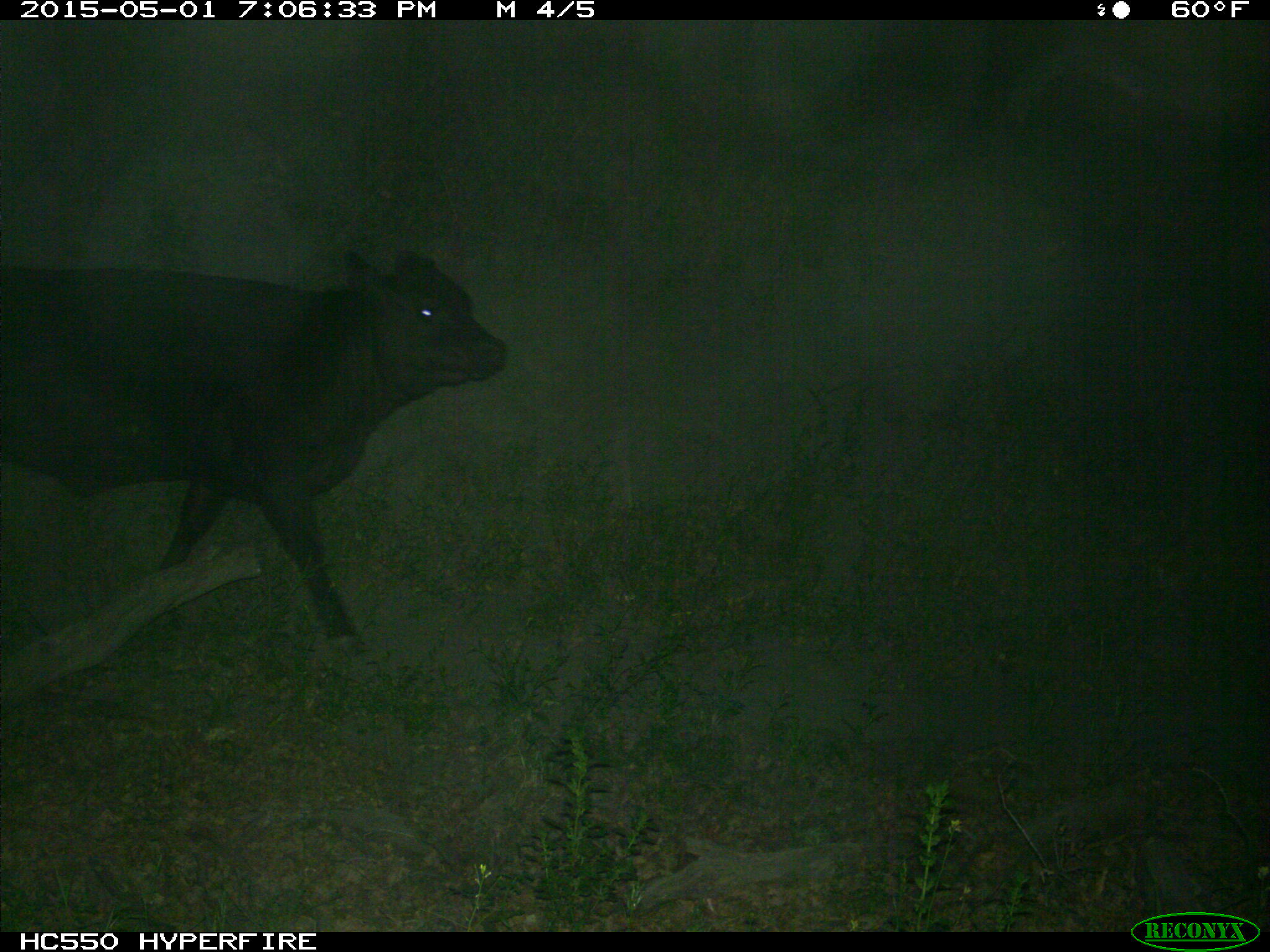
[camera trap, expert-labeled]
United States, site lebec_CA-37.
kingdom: Animalia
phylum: Chordata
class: Mammalia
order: Artiodactyla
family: Bovidae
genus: Bos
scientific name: Bos taurus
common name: domestic cow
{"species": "Bos taurus (domestic cow)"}